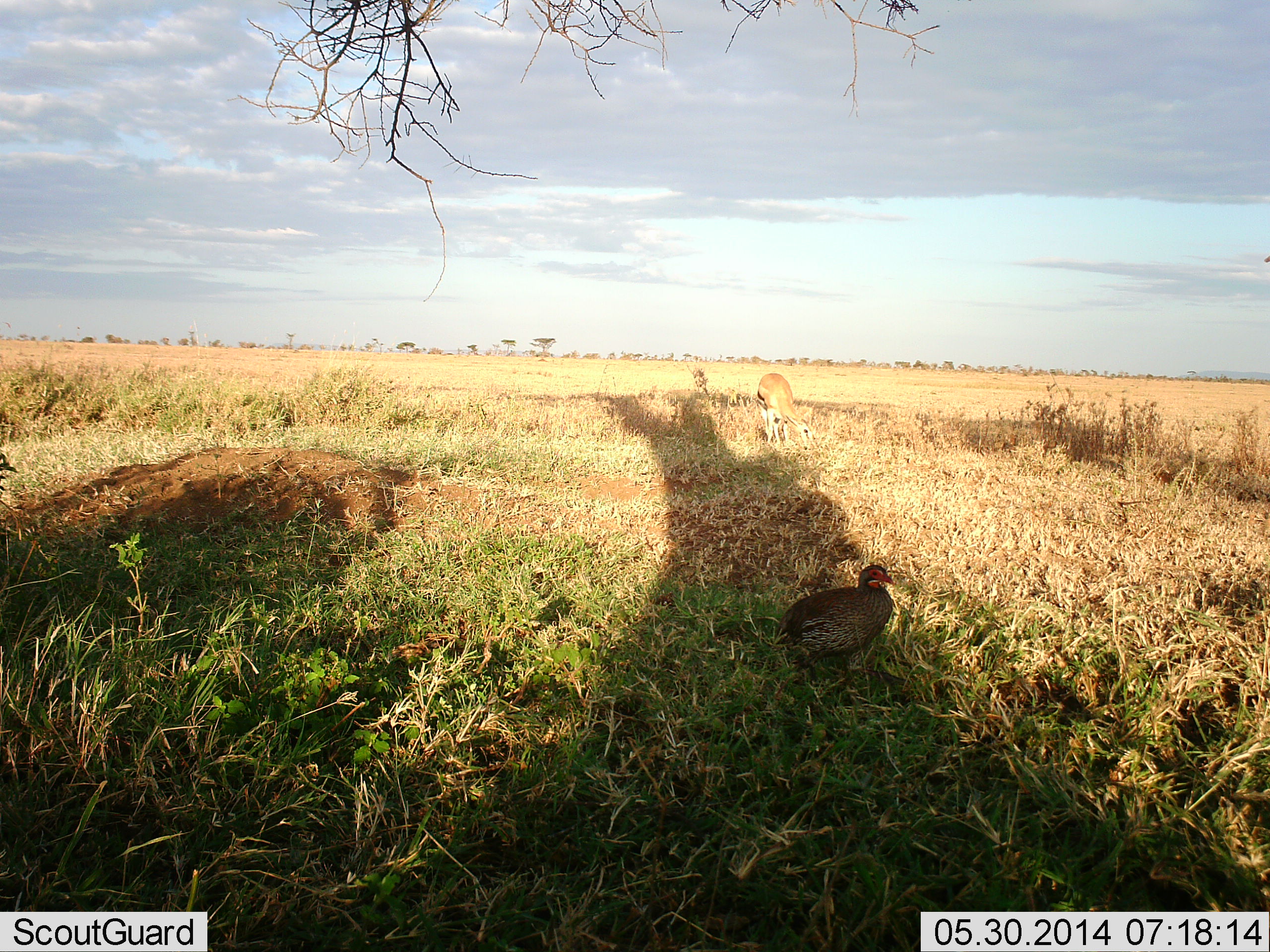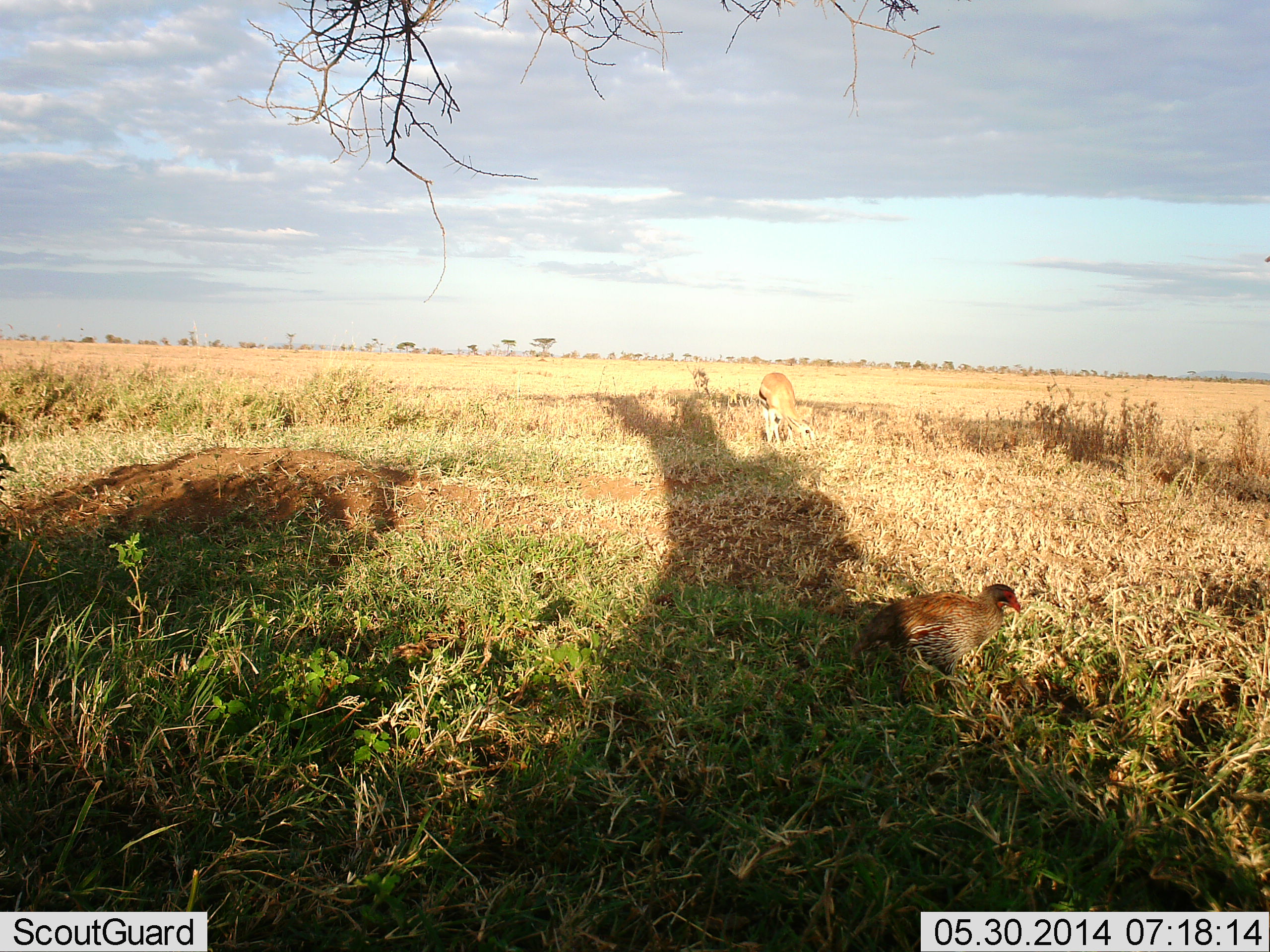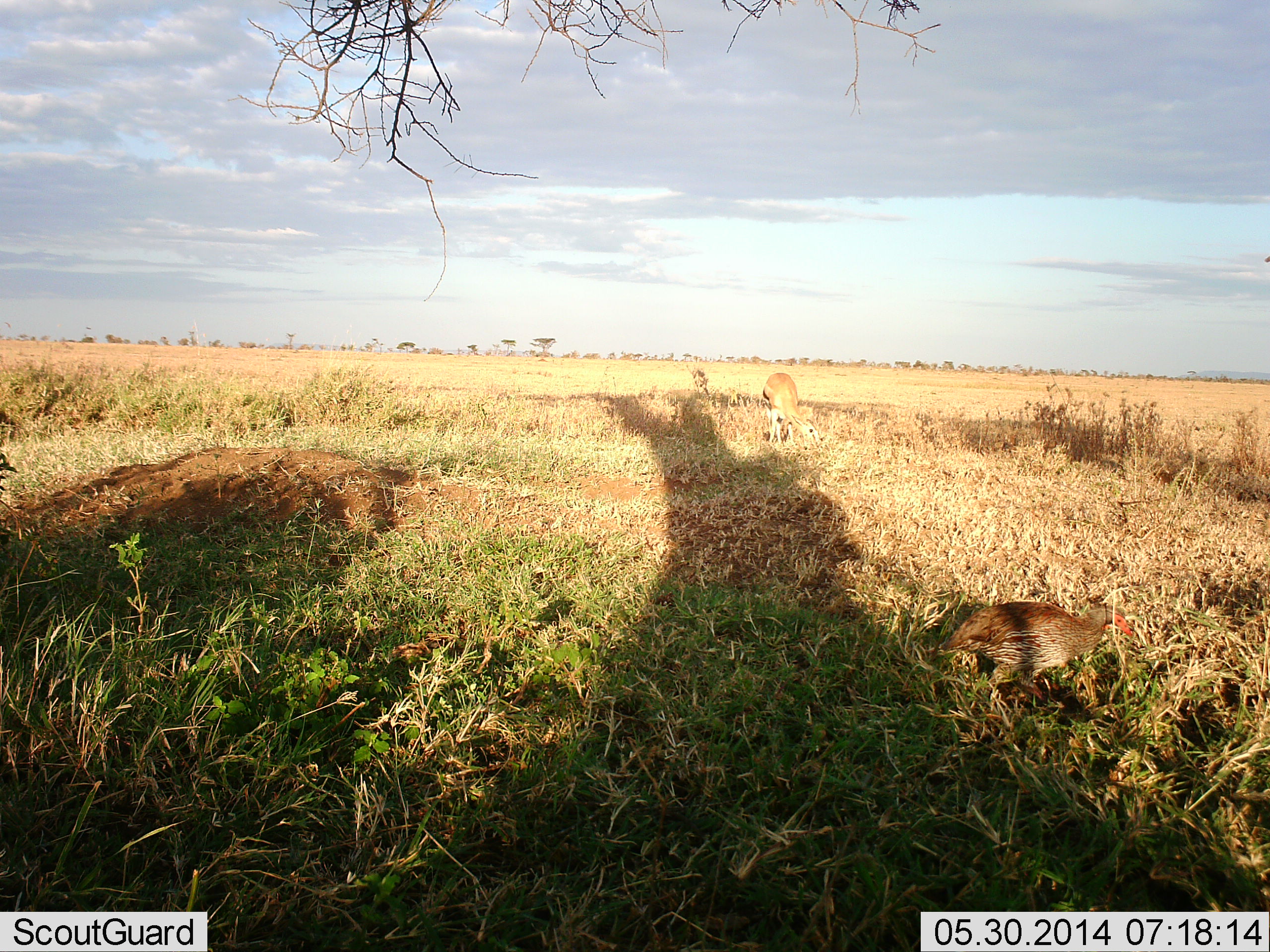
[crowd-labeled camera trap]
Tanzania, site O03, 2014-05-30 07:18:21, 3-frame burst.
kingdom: Animalia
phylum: Chordata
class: Mammalia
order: Artiodactyla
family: Bovidae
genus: Eudorcas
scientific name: Eudorcas thomsonii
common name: thomson's gazelle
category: gazellethomsons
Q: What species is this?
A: Gazellethomsons (thomson's gazelle) (Eudorcas thomsonii).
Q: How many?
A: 1.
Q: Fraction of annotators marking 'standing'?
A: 27%.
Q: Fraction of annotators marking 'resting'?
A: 0%.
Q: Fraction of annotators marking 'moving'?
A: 9%.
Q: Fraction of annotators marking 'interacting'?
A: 0%.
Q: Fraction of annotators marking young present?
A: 9%.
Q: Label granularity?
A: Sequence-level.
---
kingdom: Animalia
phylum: Chordata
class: Aves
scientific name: Aves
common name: bird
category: otherbird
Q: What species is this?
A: Otherbird (bird) (Aves).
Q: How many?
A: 1.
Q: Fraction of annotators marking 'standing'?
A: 20%.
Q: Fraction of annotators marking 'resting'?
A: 0%.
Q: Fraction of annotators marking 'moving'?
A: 87%.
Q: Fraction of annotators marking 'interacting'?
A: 0%.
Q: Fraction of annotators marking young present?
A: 0%.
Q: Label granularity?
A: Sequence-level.